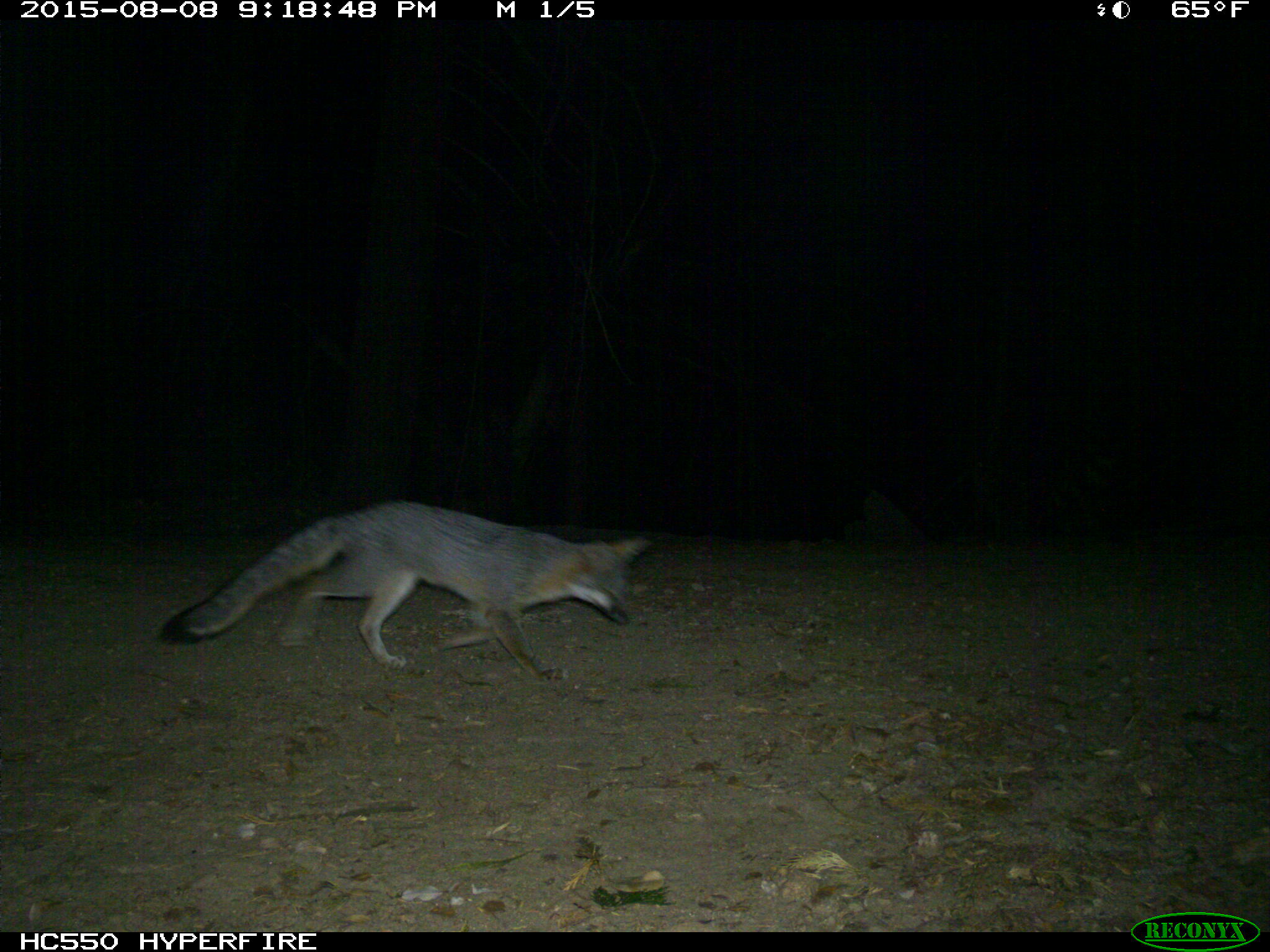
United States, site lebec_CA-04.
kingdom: Animalia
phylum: Chordata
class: Mammalia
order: Carnivora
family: Canidae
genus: Urocyon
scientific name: Urocyon cinereoargenteus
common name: gray fox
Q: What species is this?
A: Urocyon cinereoargenteus (gray fox).